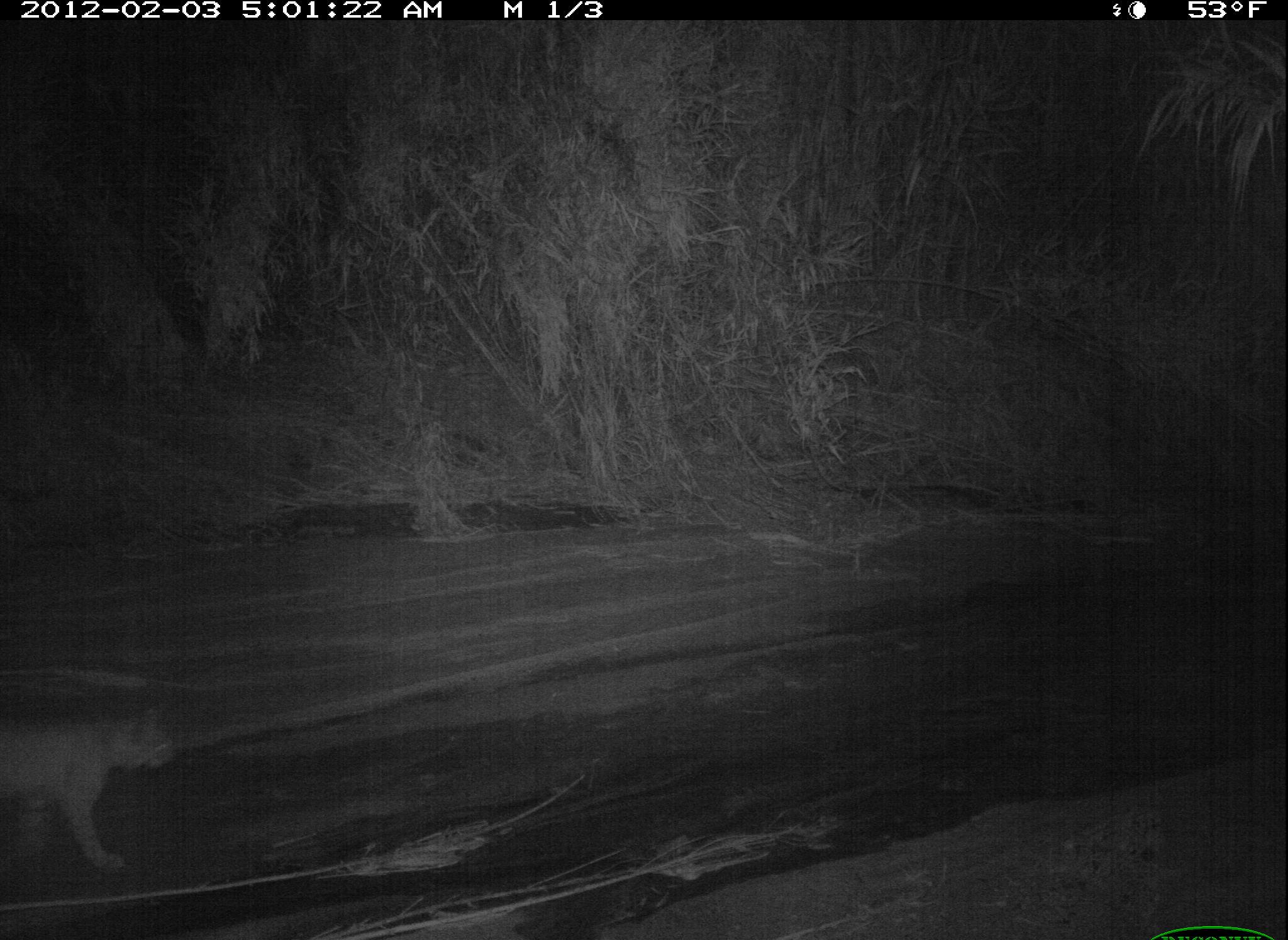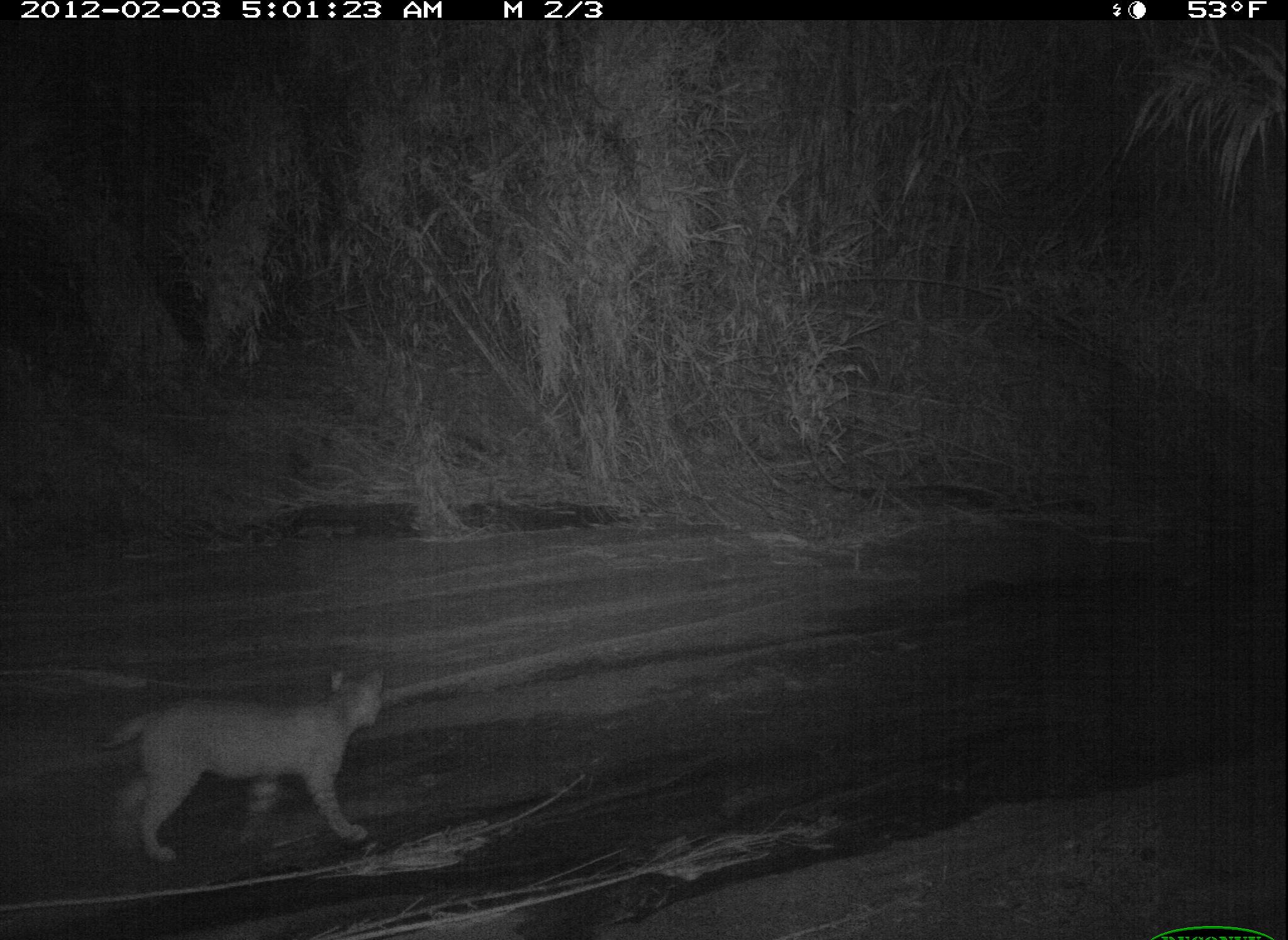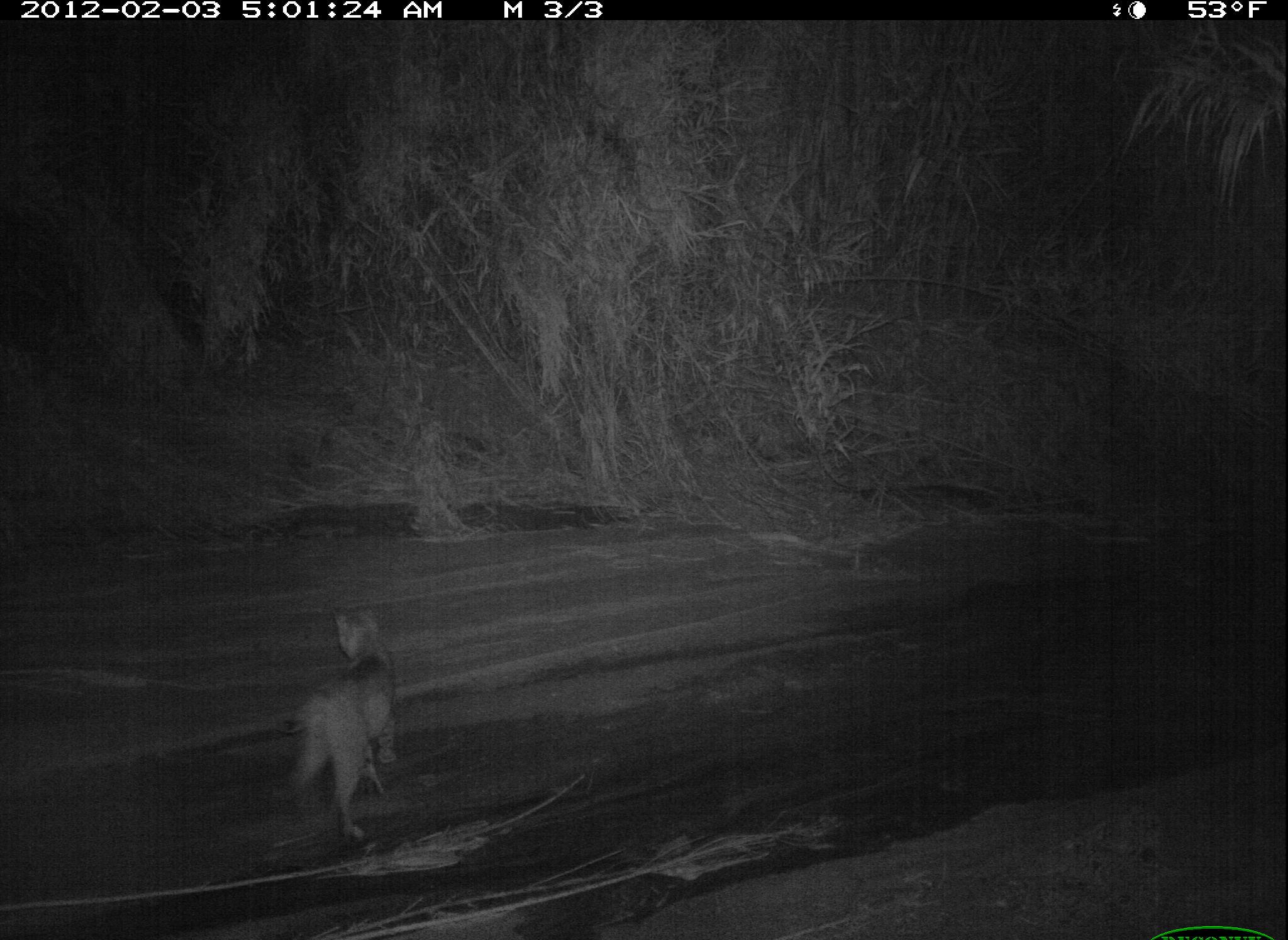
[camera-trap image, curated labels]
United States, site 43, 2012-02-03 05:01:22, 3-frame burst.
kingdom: Animalia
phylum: Chordata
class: Mammalia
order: Carnivora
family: Felidae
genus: Lynx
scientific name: Lynx rufus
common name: bobcat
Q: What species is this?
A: Bobcat (Lynx rufus).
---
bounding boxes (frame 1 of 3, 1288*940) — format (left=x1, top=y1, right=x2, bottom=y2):
bobcat: (left=11, top=683, right=192, bottom=884)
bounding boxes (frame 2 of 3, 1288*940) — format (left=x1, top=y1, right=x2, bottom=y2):
bobcat: (left=100, top=664, right=388, bottom=870)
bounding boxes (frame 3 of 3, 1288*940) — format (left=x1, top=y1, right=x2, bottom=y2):
bobcat: (left=270, top=591, right=436, bottom=849)